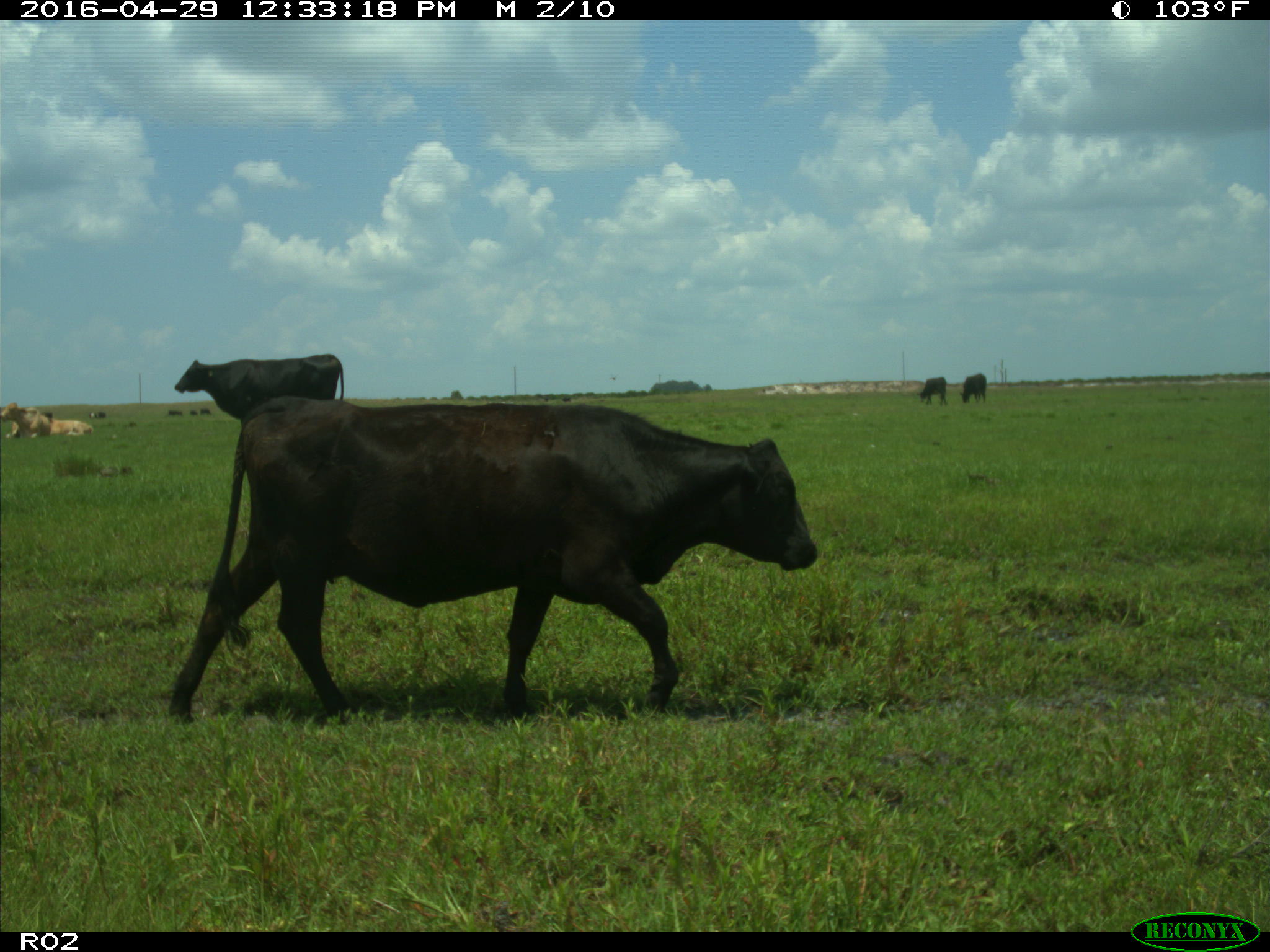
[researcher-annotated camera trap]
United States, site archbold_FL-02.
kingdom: Animalia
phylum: Chordata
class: Mammalia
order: Artiodactyla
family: Bovidae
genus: Bos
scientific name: Bos taurus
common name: domestic cow